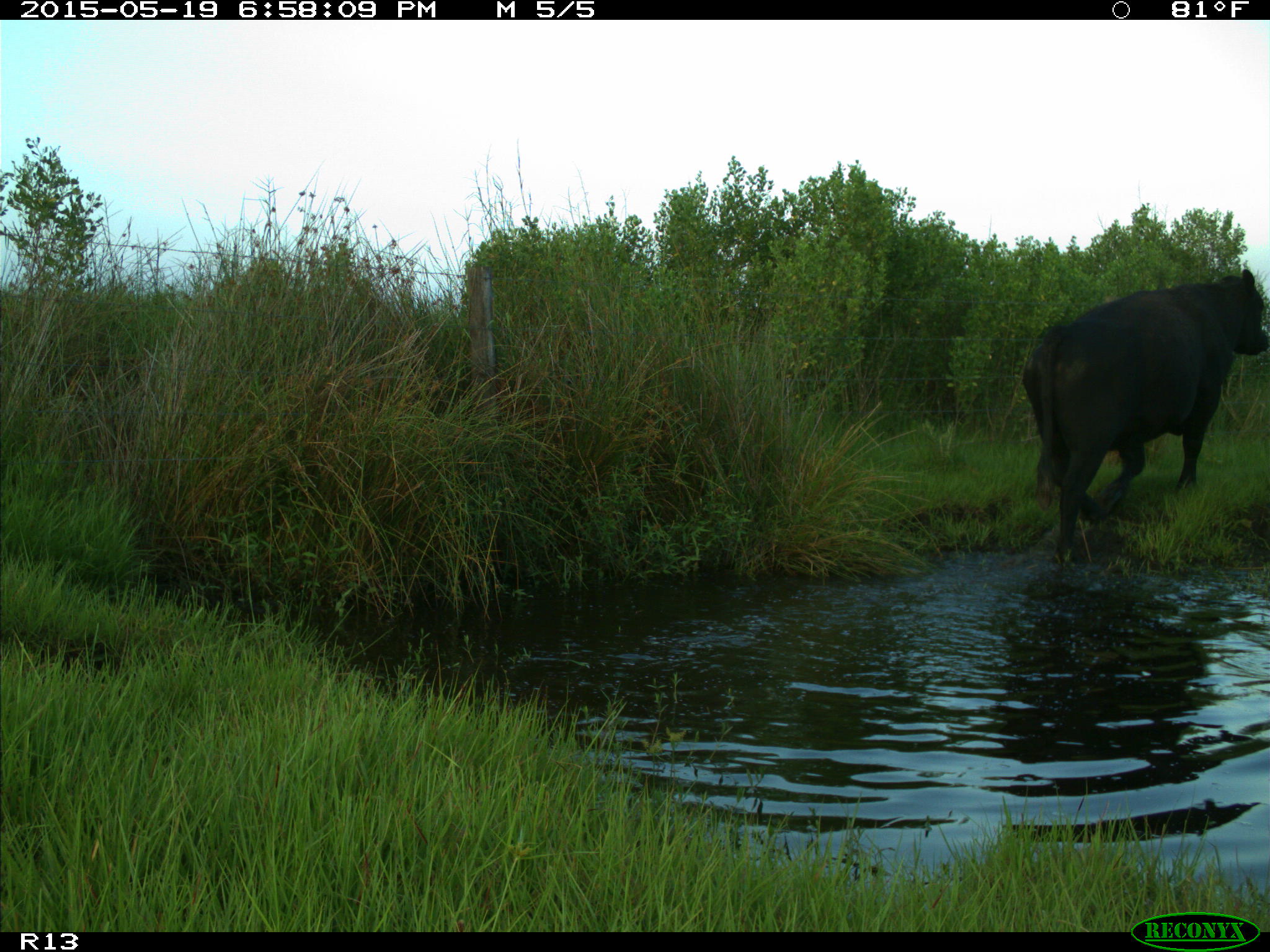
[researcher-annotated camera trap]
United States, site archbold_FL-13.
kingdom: Animalia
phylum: Chordata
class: Mammalia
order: Artiodactyla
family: Bovidae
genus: Bos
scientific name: Bos taurus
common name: domestic cow